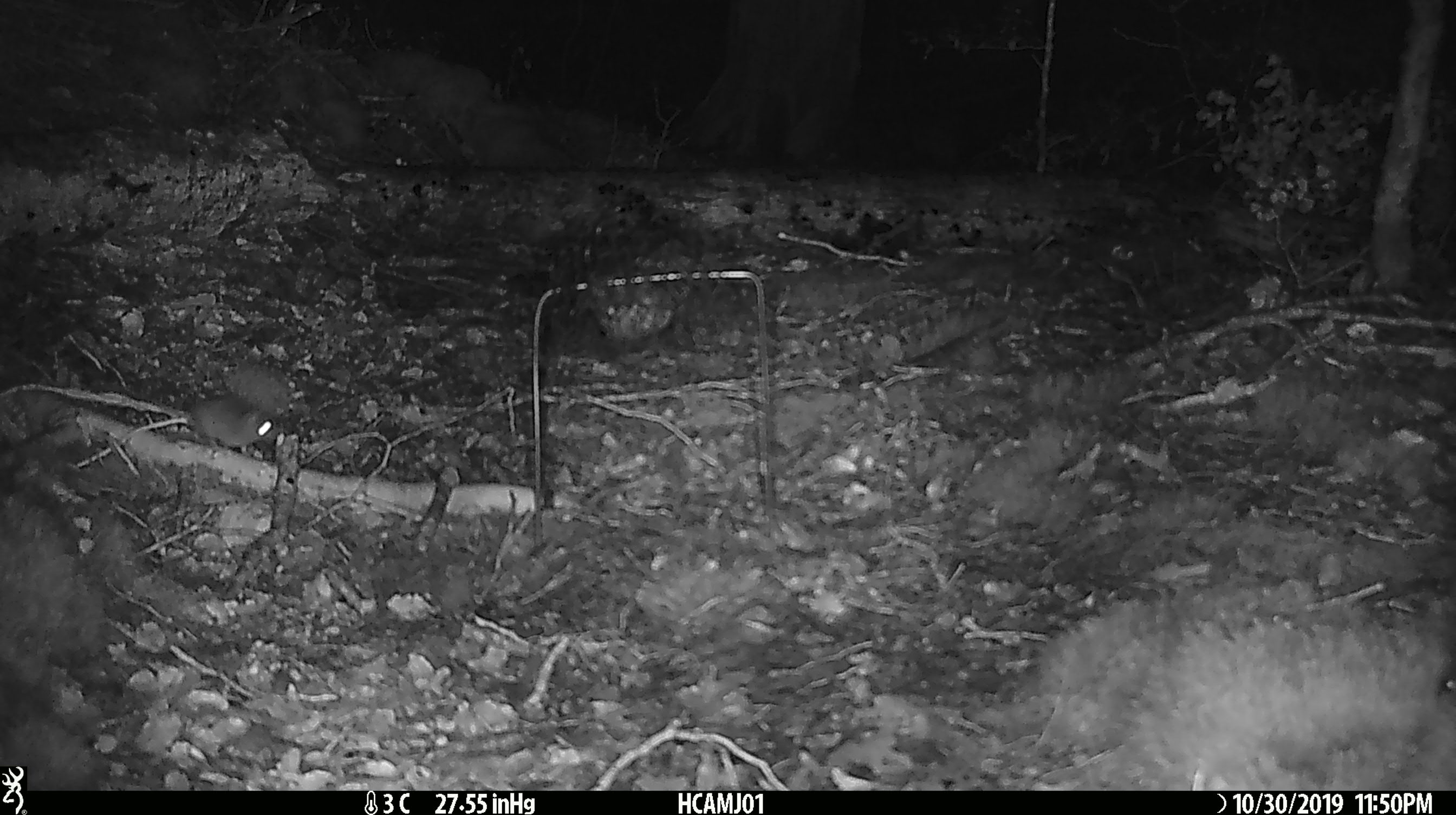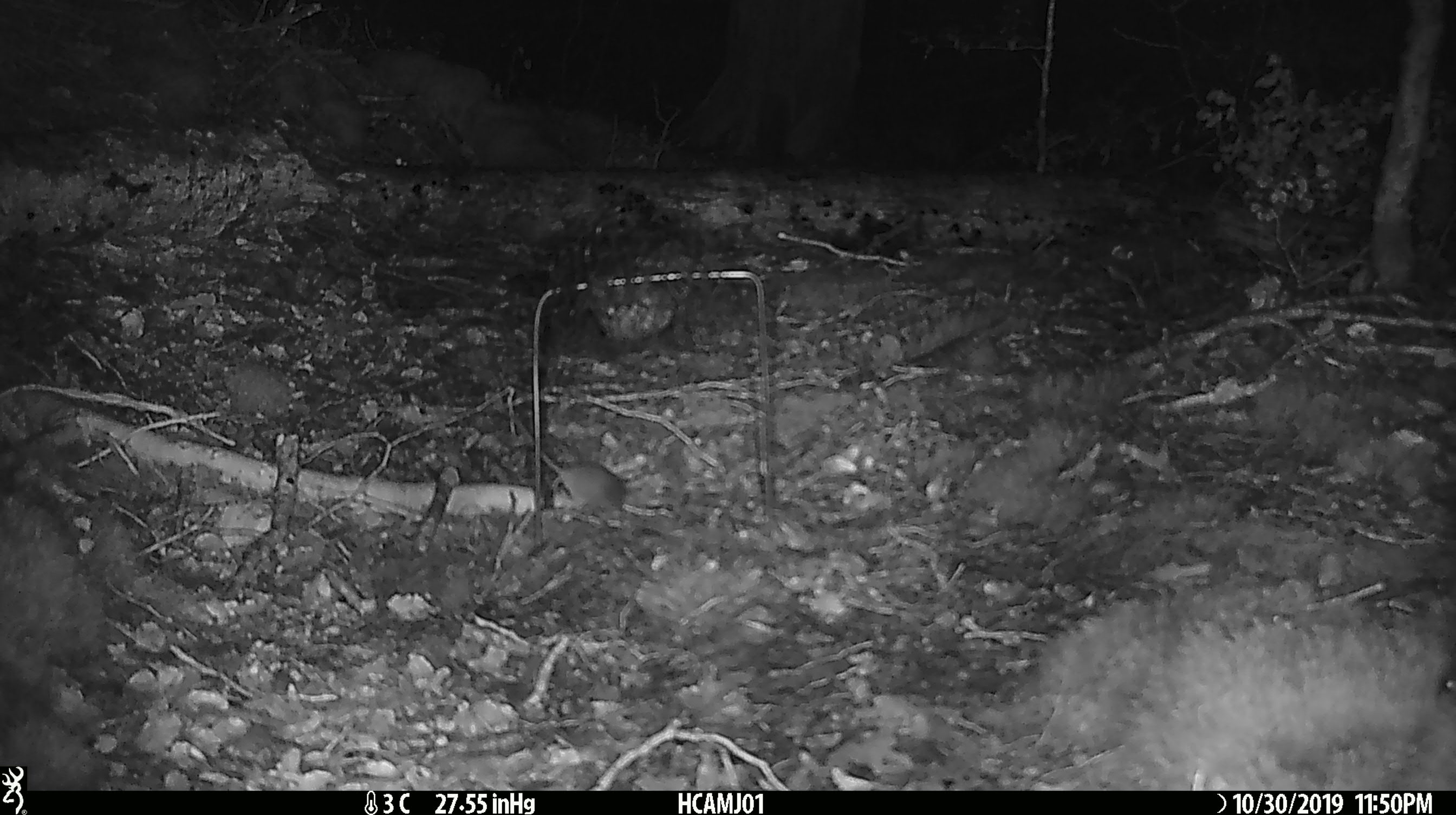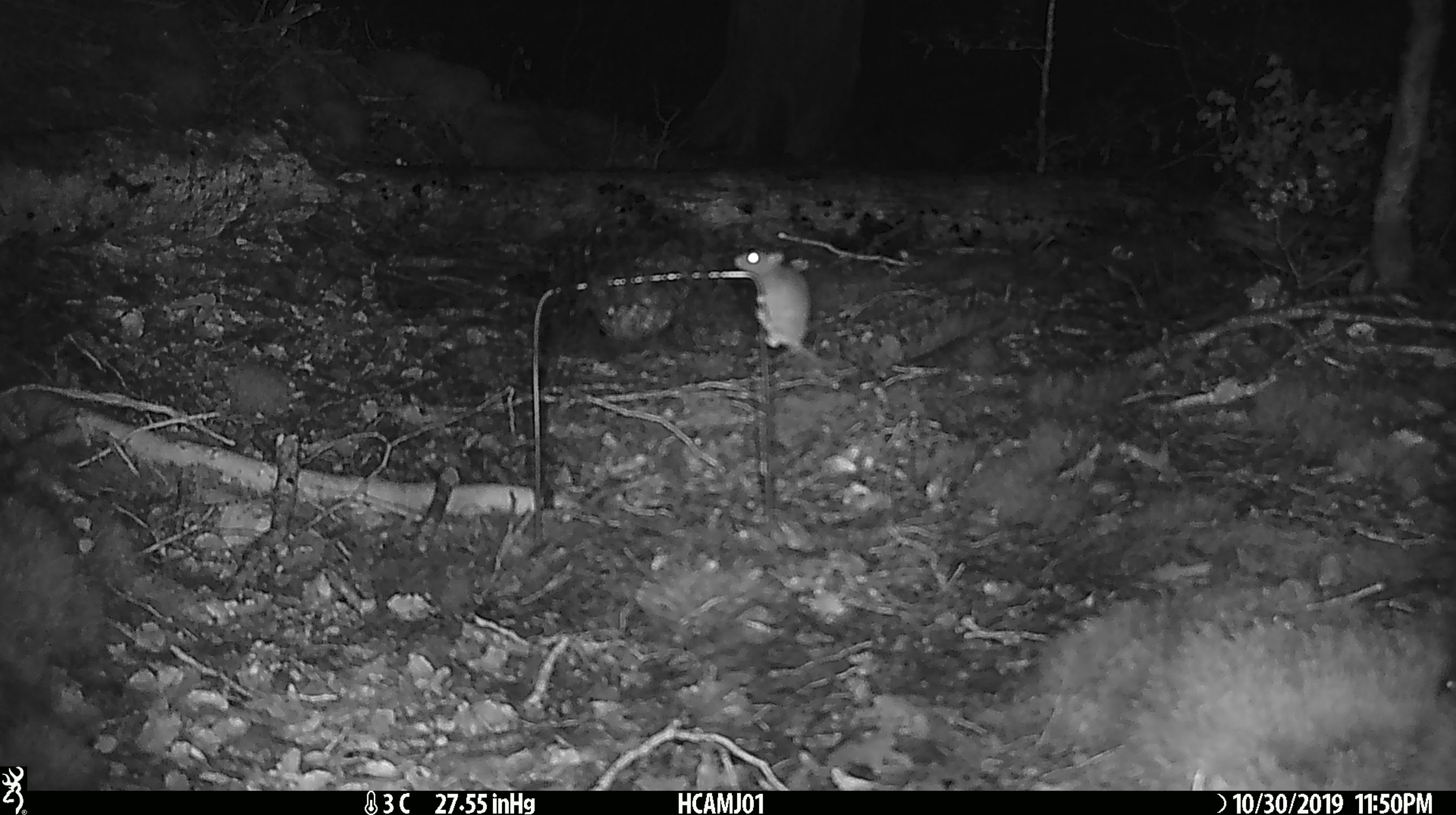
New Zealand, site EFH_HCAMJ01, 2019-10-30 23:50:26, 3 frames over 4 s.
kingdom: Animalia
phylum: Chordata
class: Mammalia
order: Rodentia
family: Muridae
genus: Mus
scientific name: Mus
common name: mouse